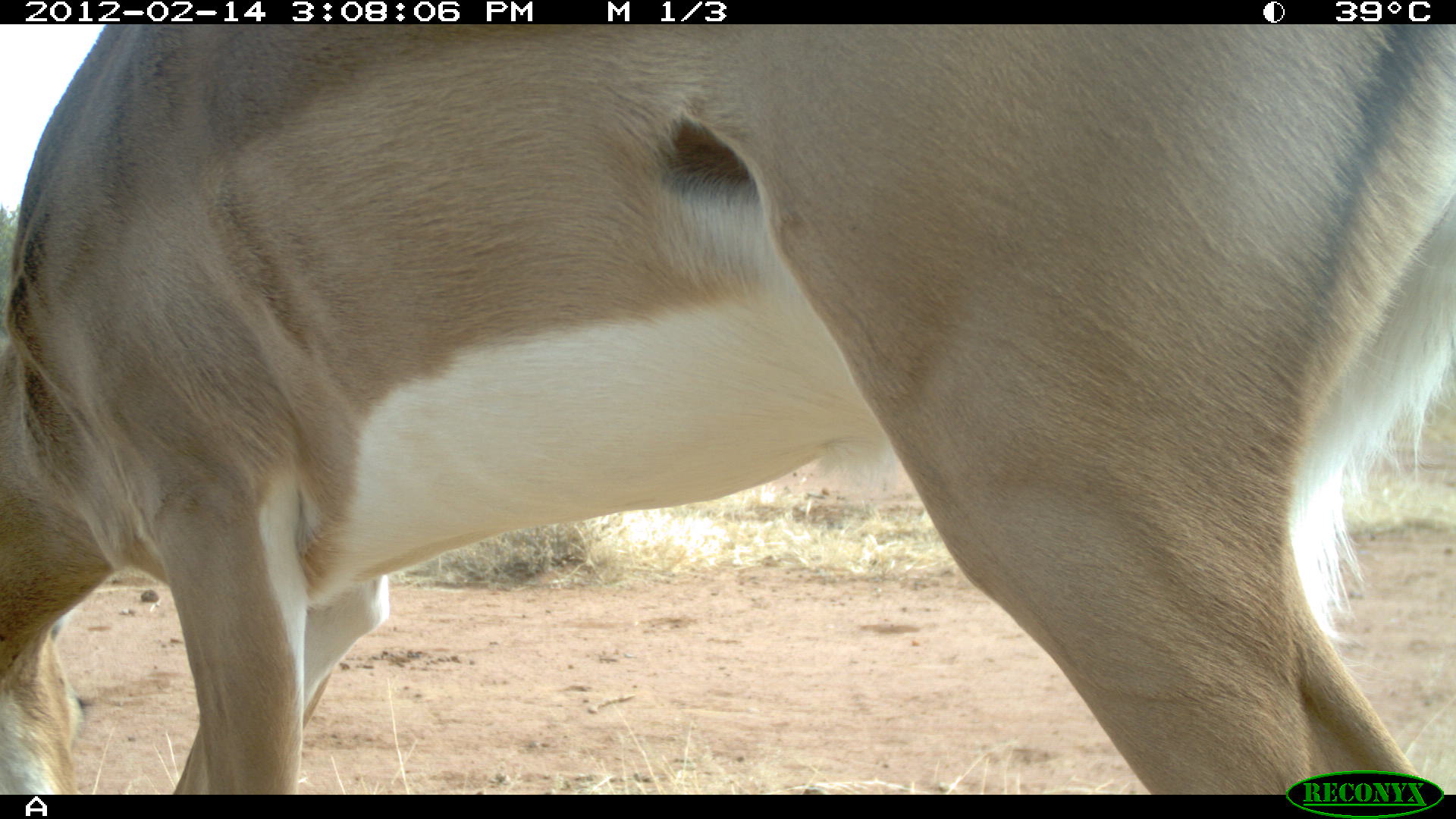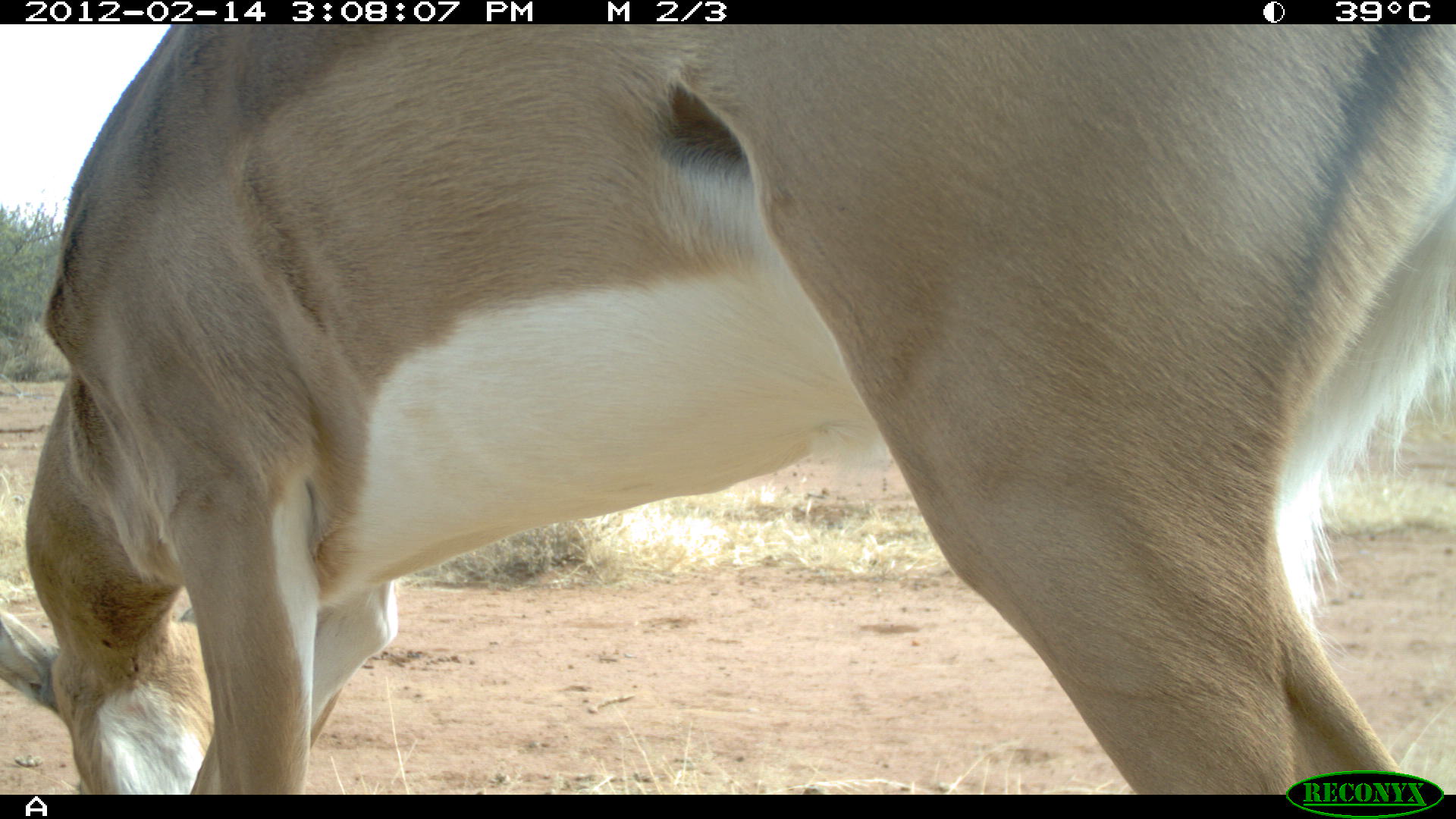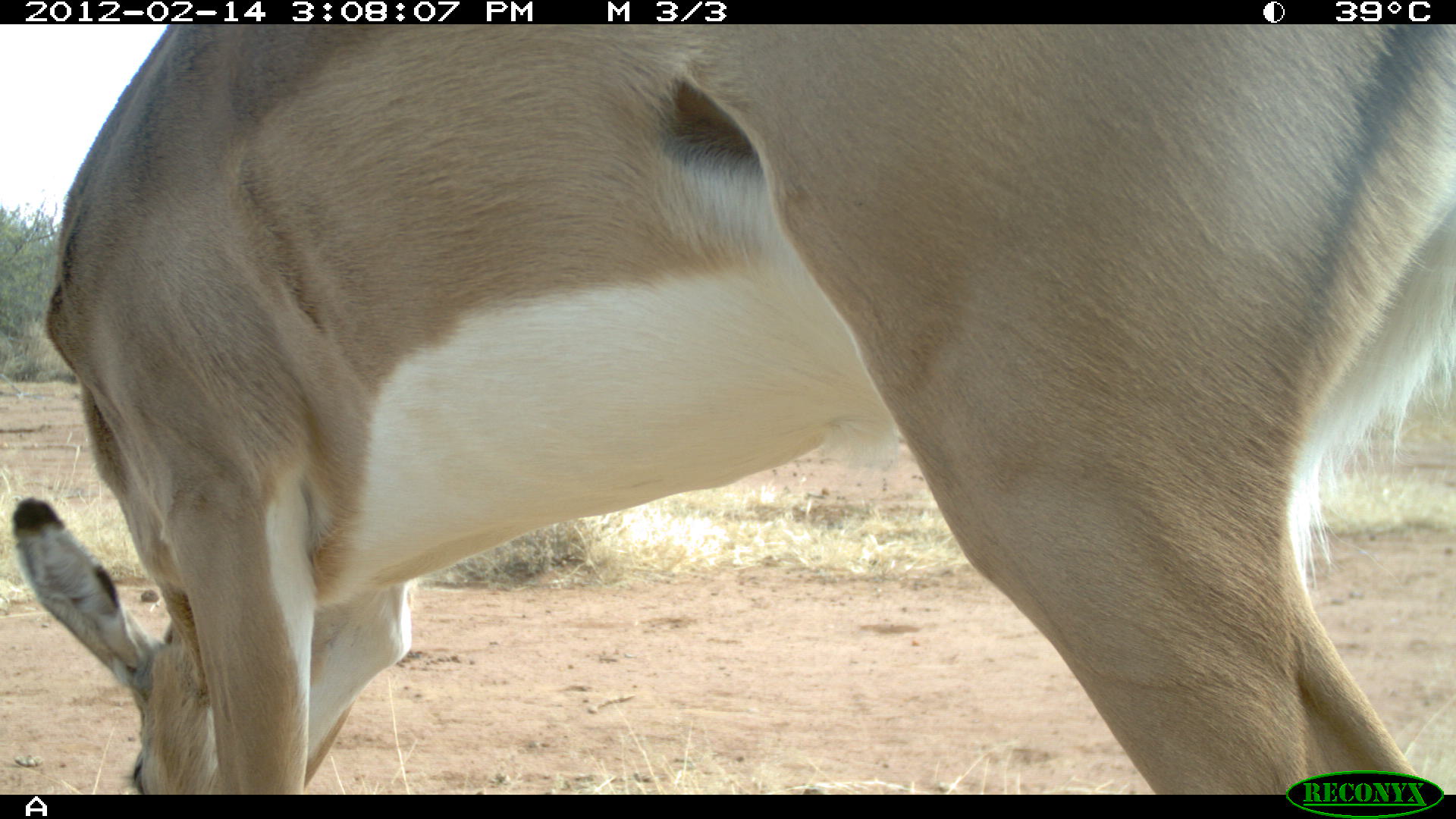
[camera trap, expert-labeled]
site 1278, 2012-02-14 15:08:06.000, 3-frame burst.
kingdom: Animalia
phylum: Chordata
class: Mammalia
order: Artiodactyla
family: Bovidae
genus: Aepyceros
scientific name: Aepyceros melampus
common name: impala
Aepyceros melampus (impala), count 1.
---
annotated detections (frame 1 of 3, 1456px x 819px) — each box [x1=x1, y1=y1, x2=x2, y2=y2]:
aepyceros melampus: [x1=0, y1=23, x2=1452, y2=792]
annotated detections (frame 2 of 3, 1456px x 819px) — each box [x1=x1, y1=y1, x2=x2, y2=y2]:
aepyceros melampus: [x1=0, y1=25, x2=1451, y2=792]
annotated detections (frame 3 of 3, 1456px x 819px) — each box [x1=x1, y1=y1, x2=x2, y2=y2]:
aepyceros melampus: [x1=0, y1=24, x2=1456, y2=792]